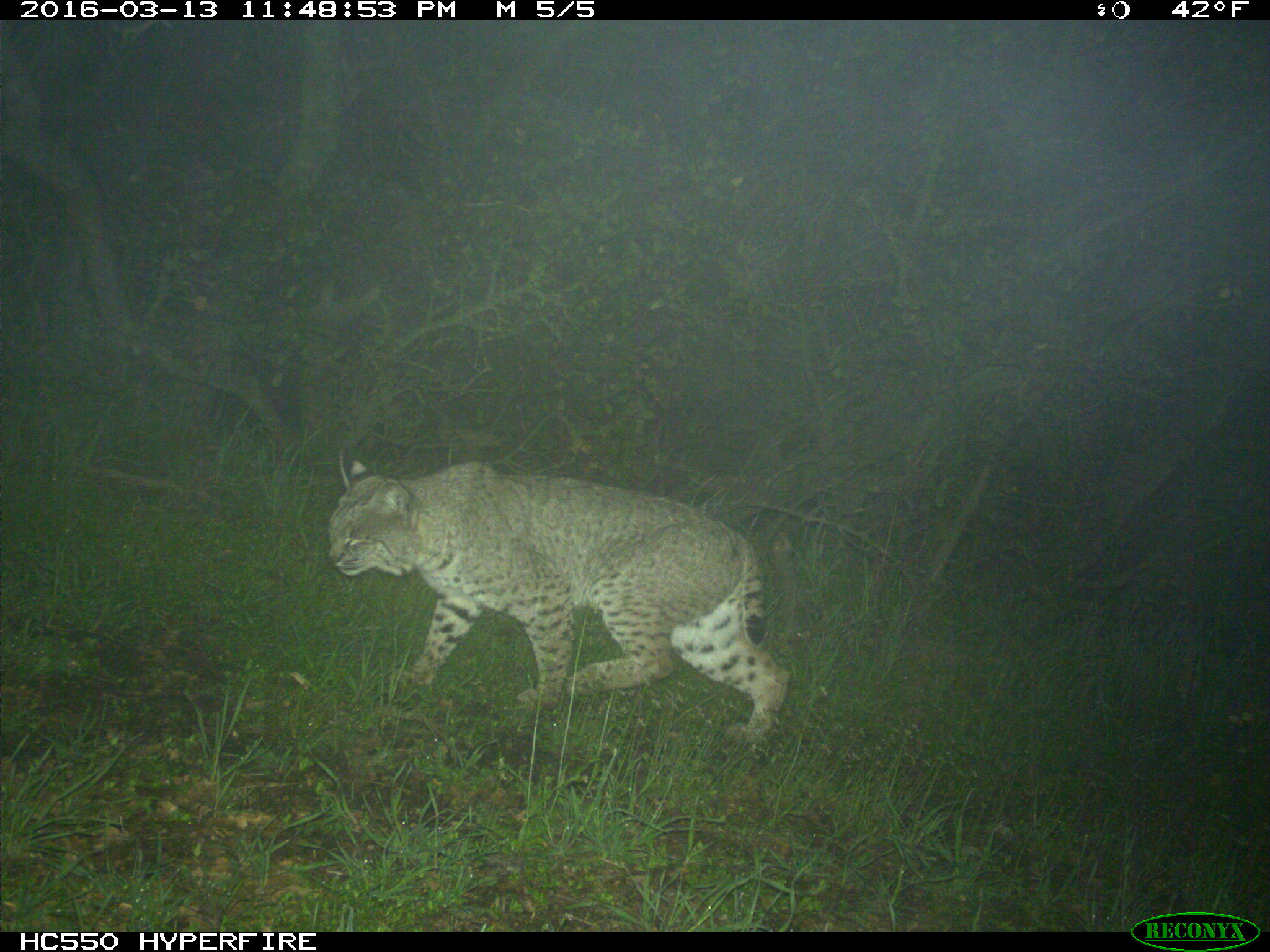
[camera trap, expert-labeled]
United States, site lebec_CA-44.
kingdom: Animalia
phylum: Chordata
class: Mammalia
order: Carnivora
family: Felidae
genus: Lynx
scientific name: Lynx rufus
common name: bobcat